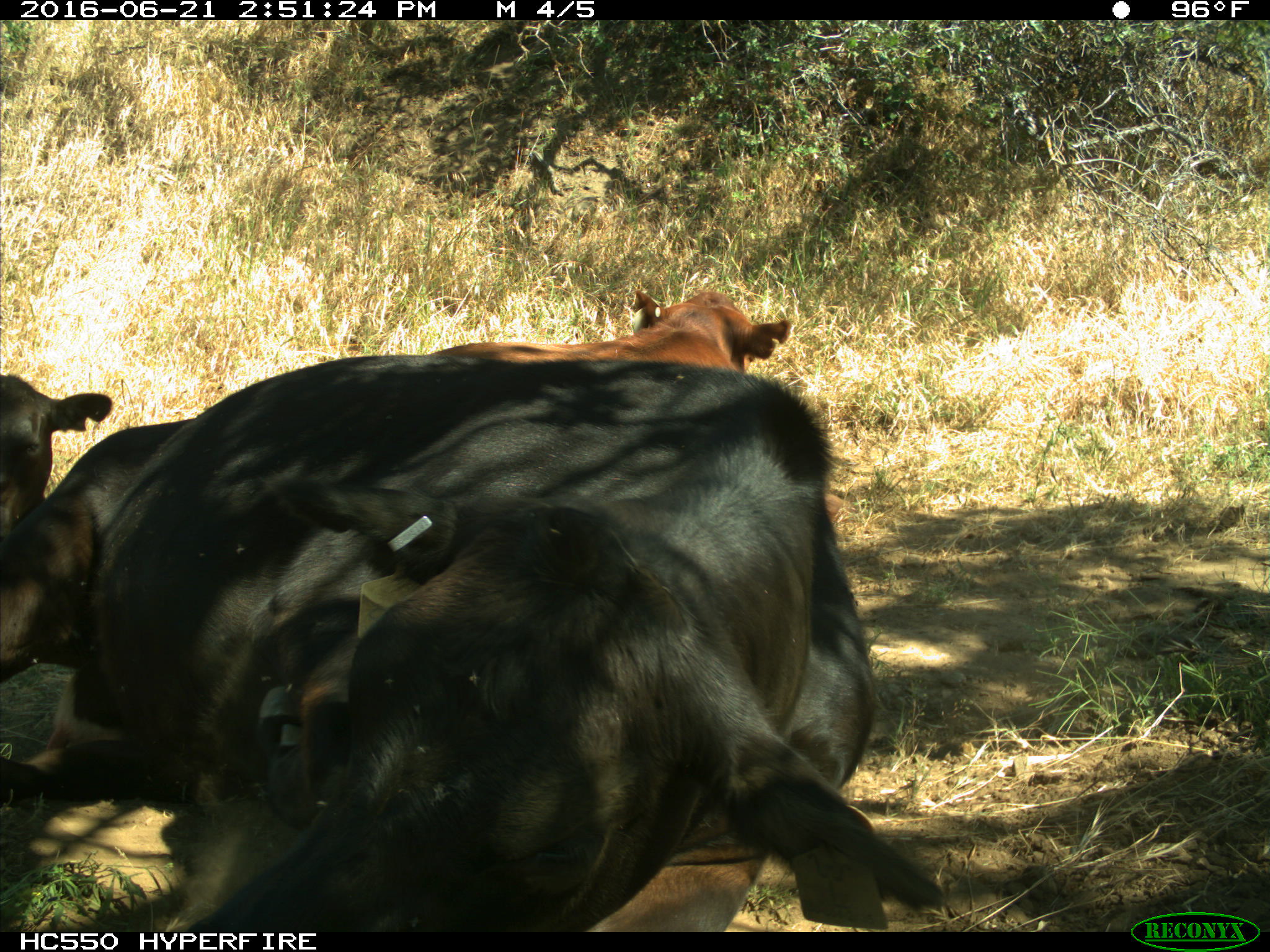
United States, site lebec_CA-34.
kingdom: Animalia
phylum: Chordata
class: Mammalia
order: Artiodactyla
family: Bovidae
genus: Bos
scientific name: Bos taurus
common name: domestic cow